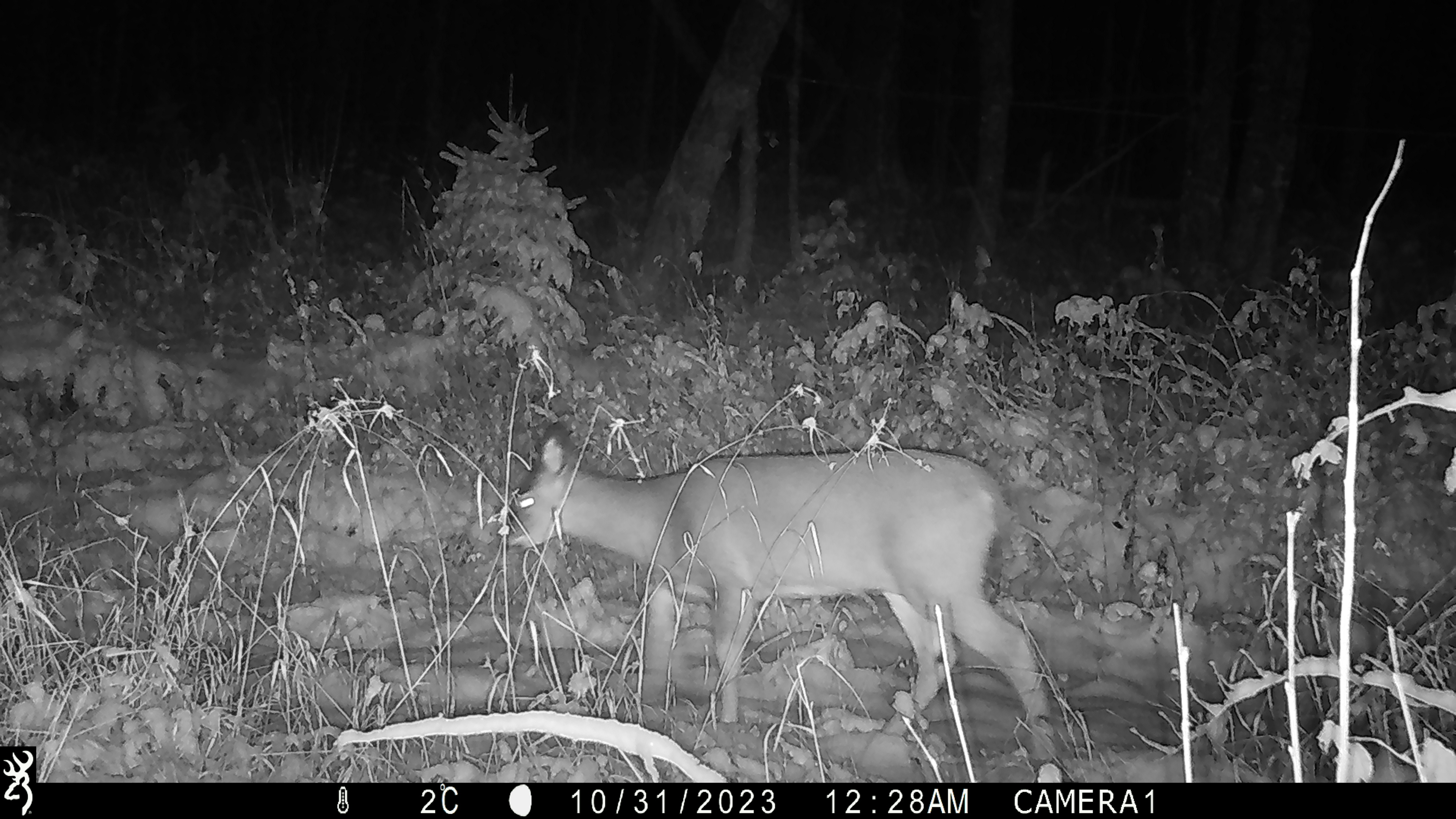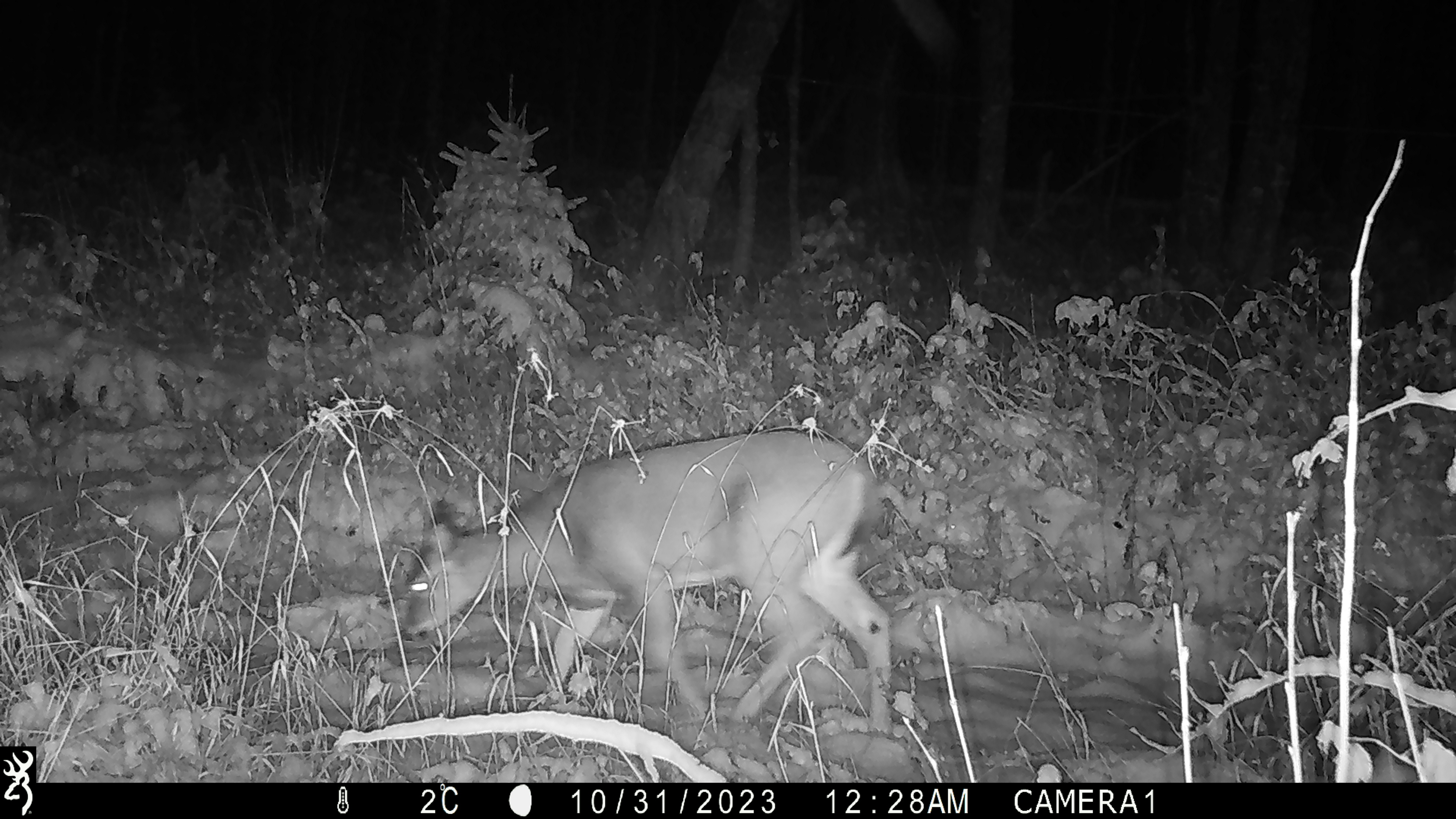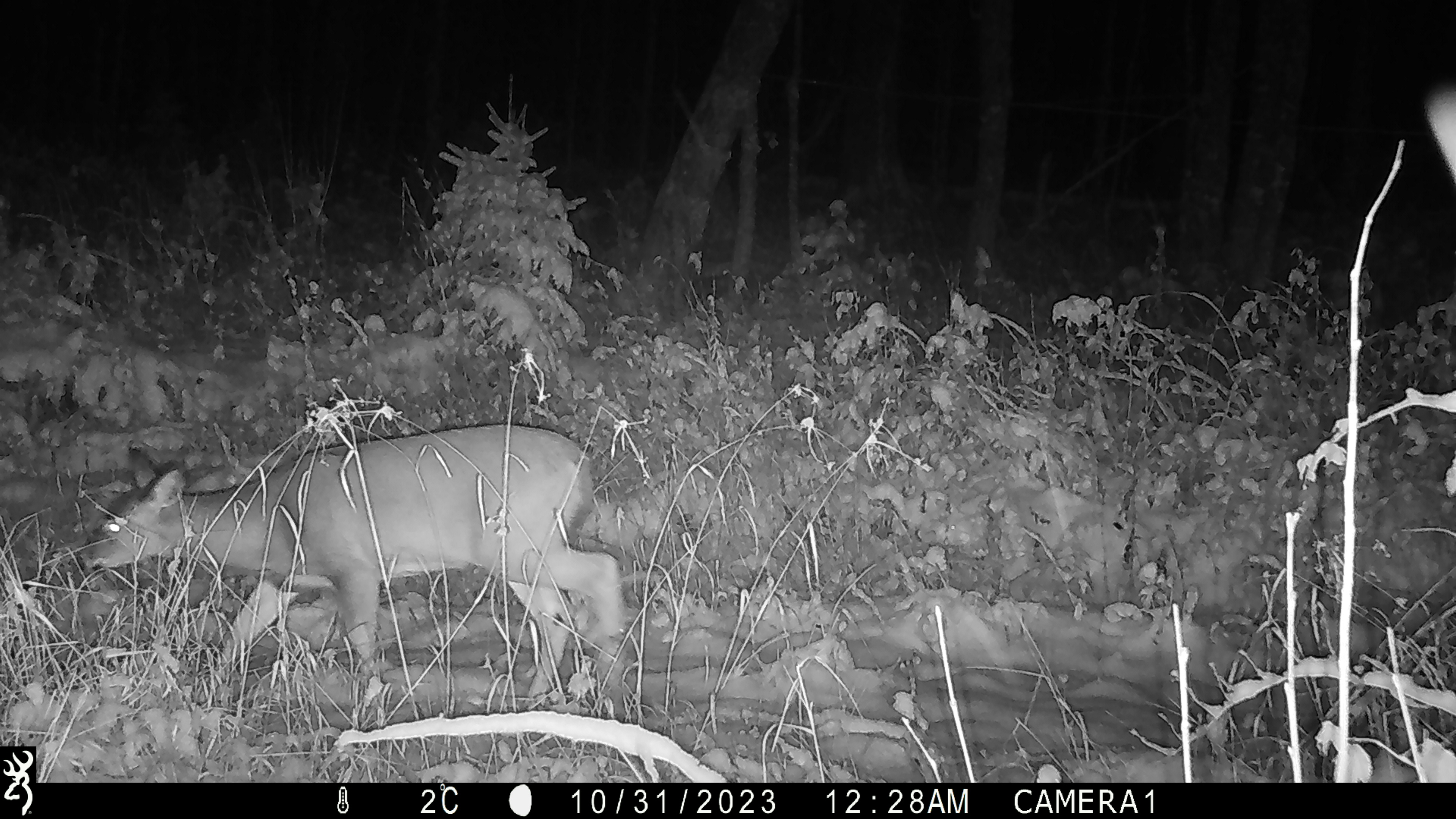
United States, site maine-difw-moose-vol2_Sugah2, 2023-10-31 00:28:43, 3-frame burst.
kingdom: Animalia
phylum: Chordata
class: Mammalia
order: Artiodactyla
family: Cervidae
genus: Odocoileus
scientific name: Odocoileus virginianus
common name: white-tailed deer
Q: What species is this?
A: White-tailed deer (Odocoileus virginianus).